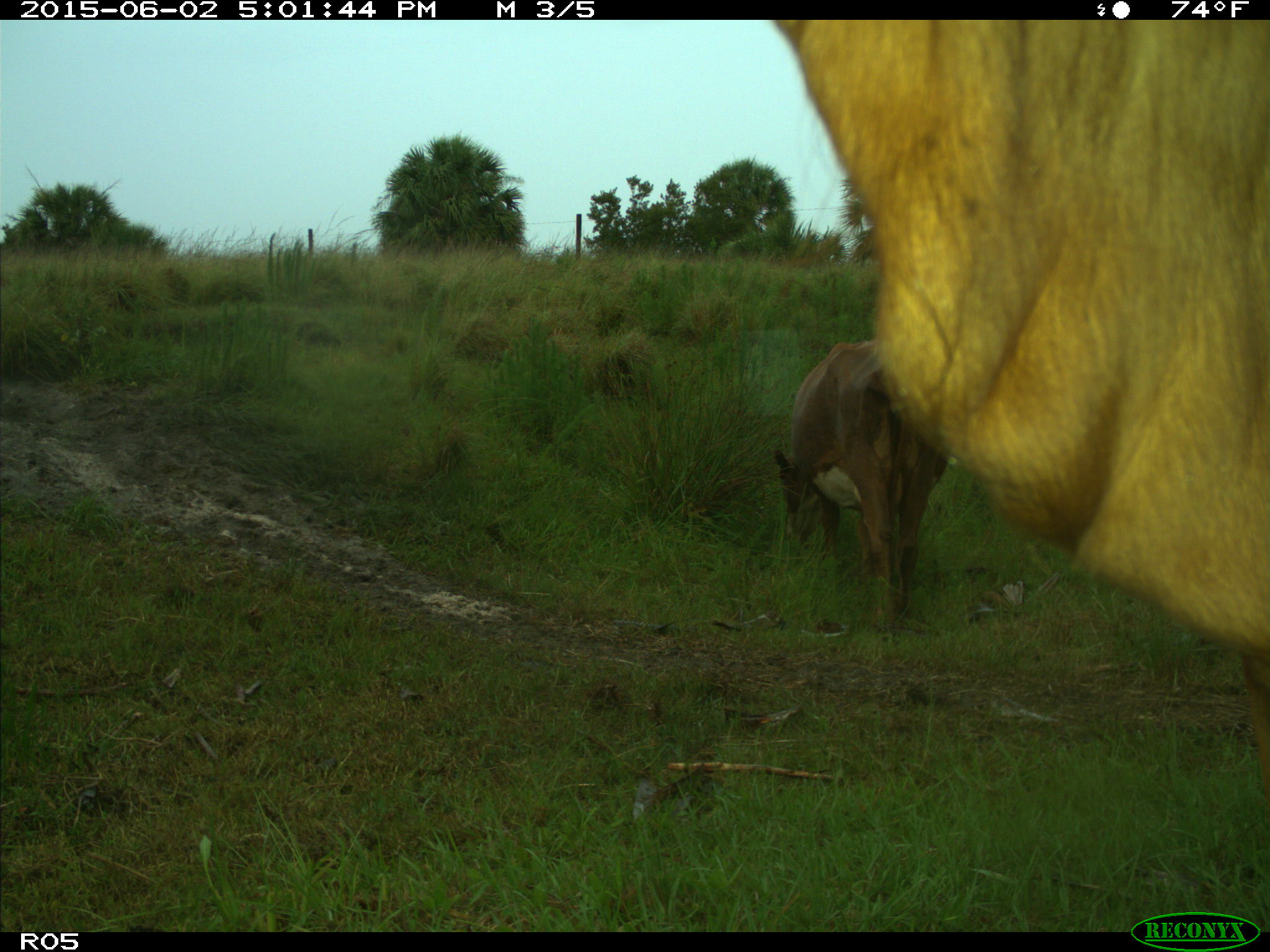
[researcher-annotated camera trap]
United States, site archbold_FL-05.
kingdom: Animalia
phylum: Chordata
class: Mammalia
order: Artiodactyla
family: Bovidae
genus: Bos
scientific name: Bos taurus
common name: domestic cow